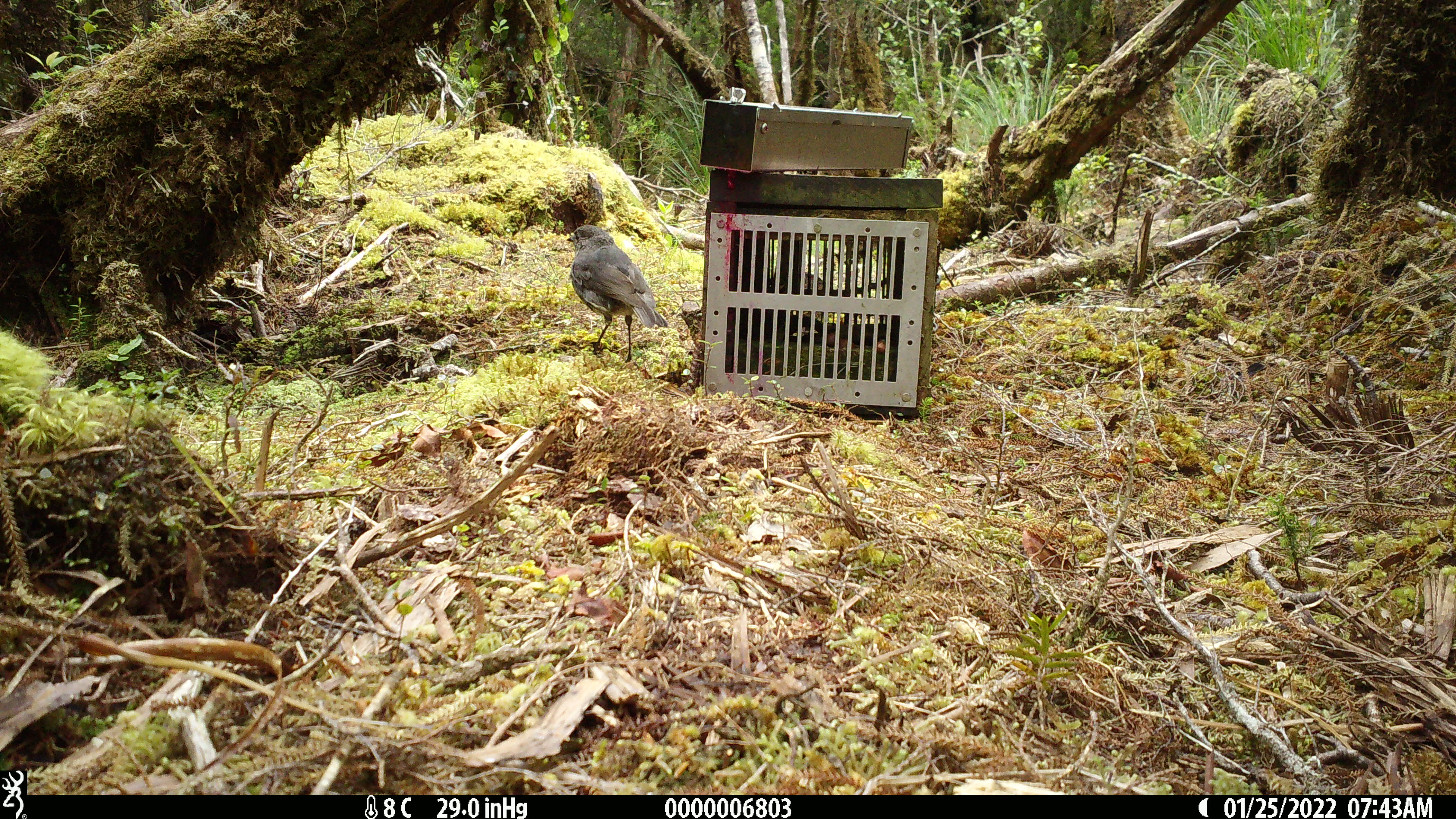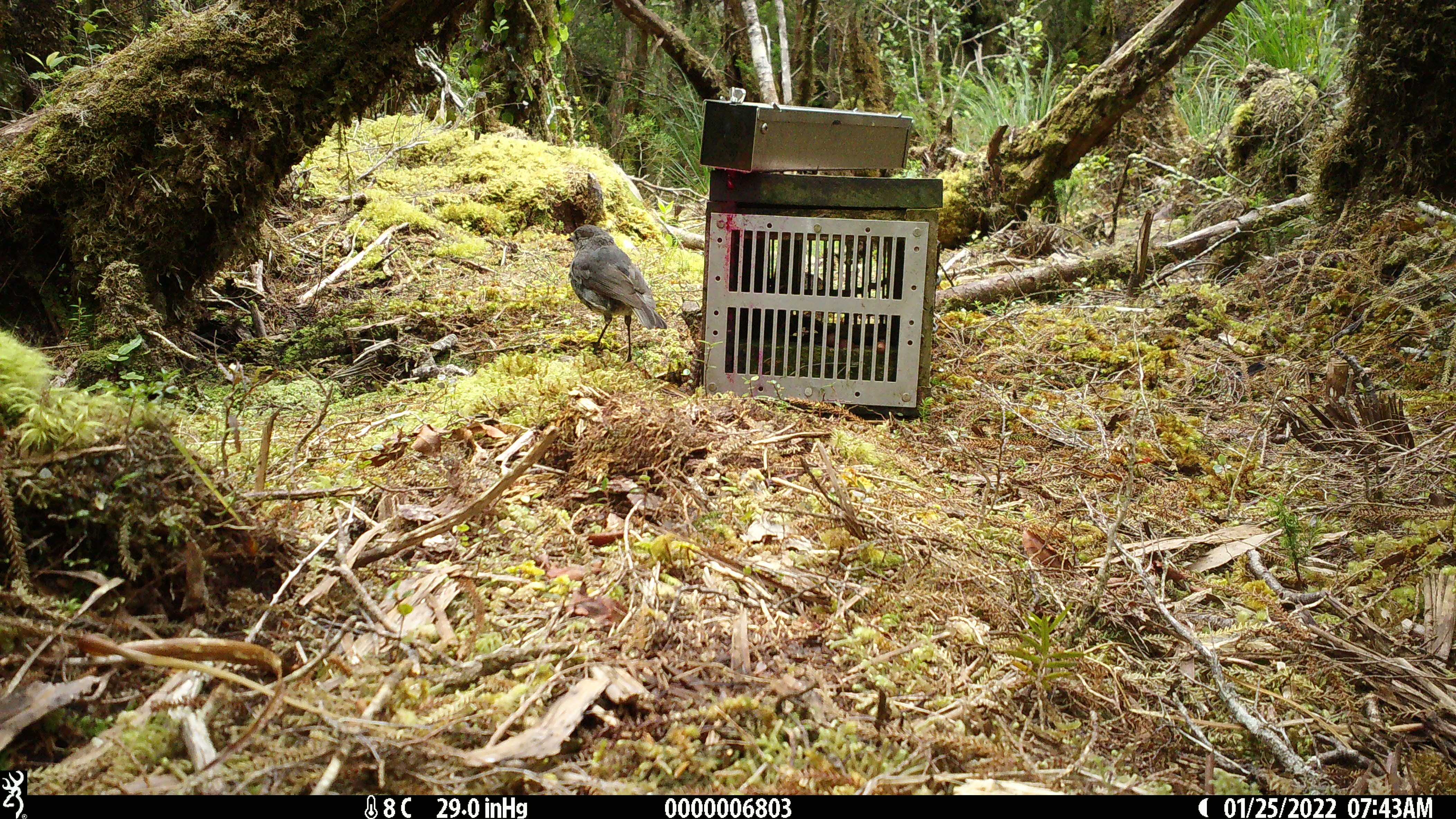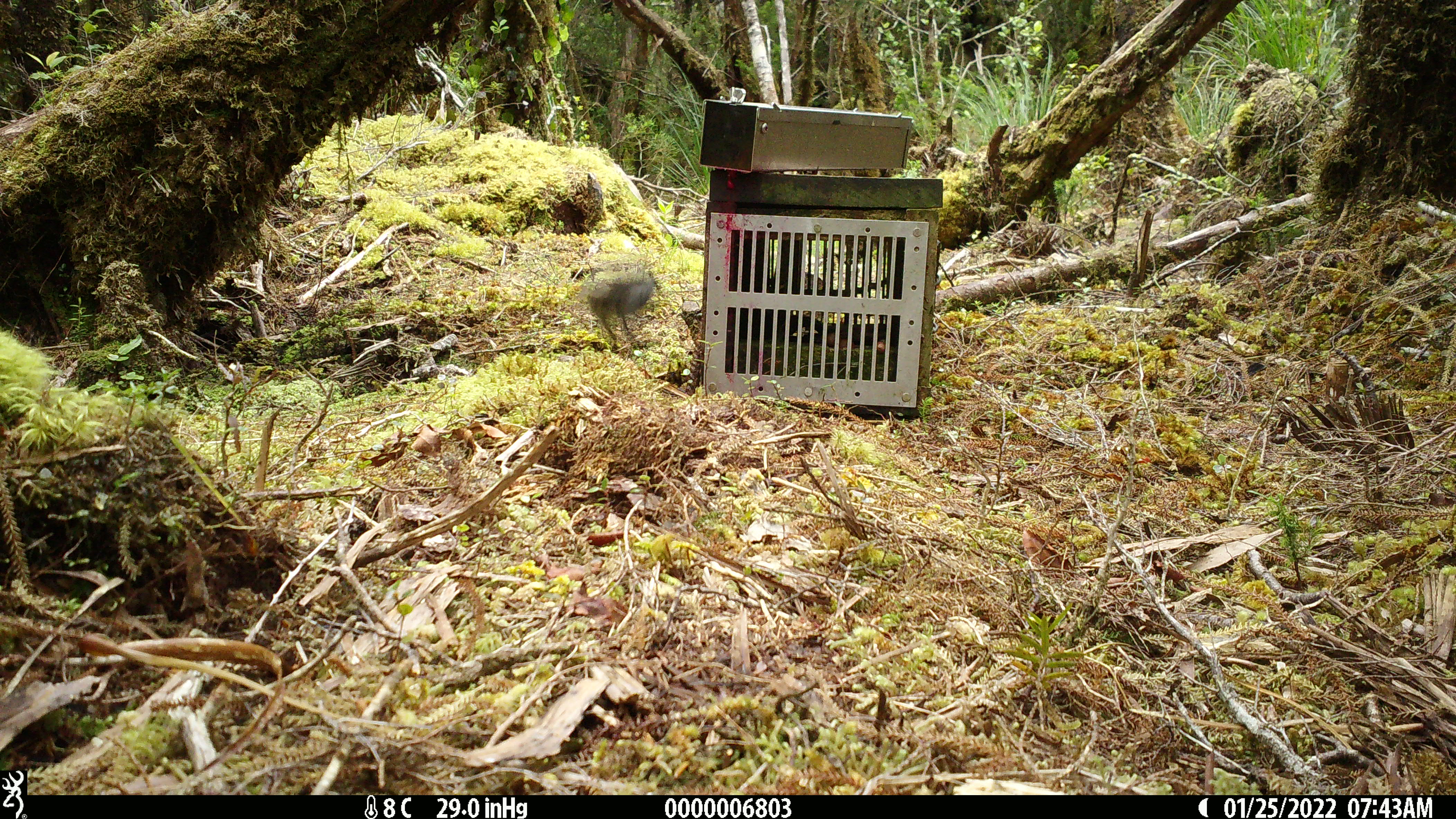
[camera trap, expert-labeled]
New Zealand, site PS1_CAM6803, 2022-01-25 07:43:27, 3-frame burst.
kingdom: Animalia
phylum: Chordata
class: Aves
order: Passeriformes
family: Petroicidae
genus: Petroica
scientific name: Petroica australis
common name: new zealand robin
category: robin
Robin (new zealand robin) (Petroica australis).